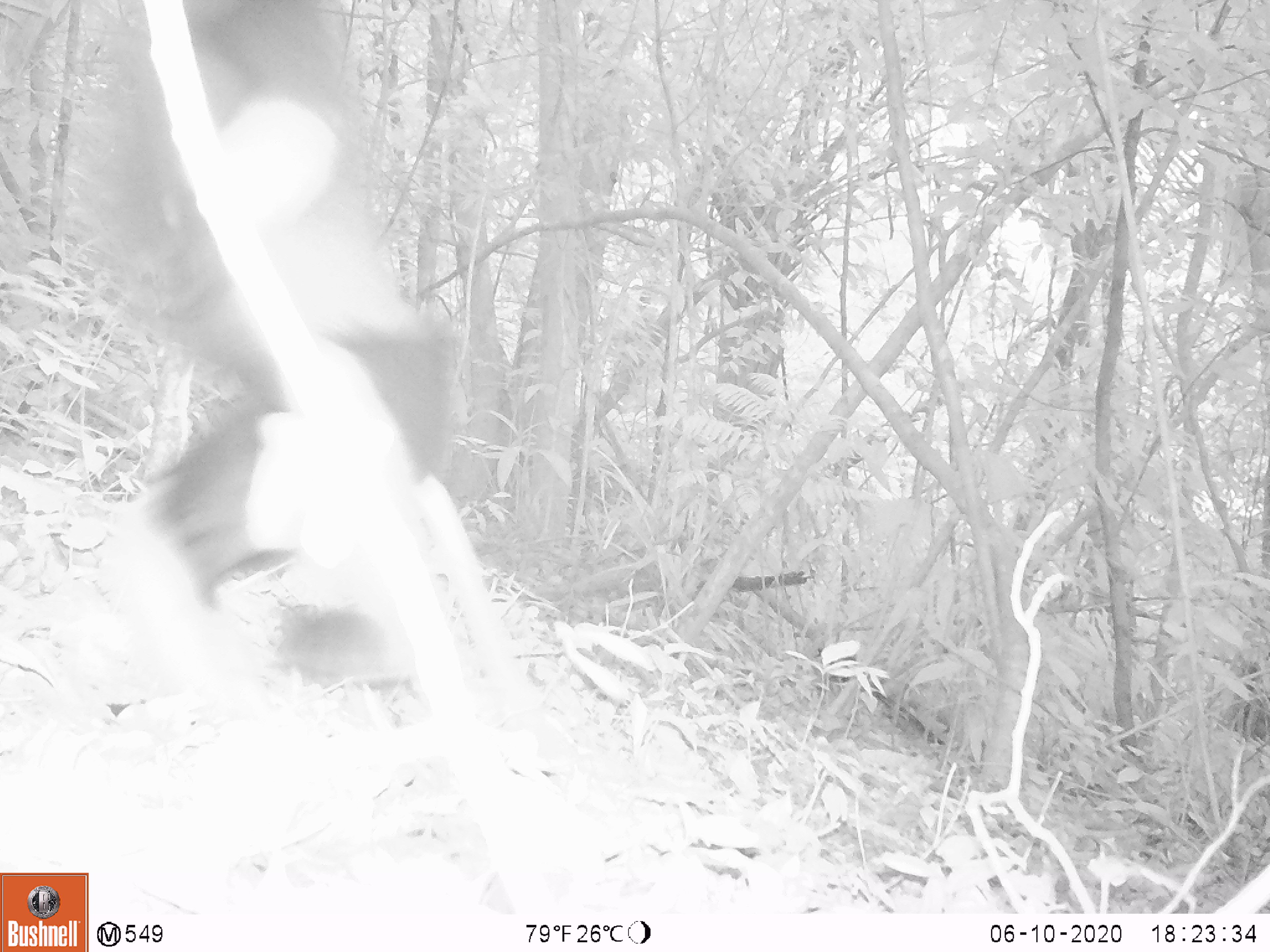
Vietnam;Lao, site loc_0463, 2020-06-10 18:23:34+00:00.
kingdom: Animalia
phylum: Chordata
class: Mammalia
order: Primates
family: Cercopithecidae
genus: Pygathrix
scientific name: Pygathrix nemaeus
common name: red-shanked douc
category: red shanked douc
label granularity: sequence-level